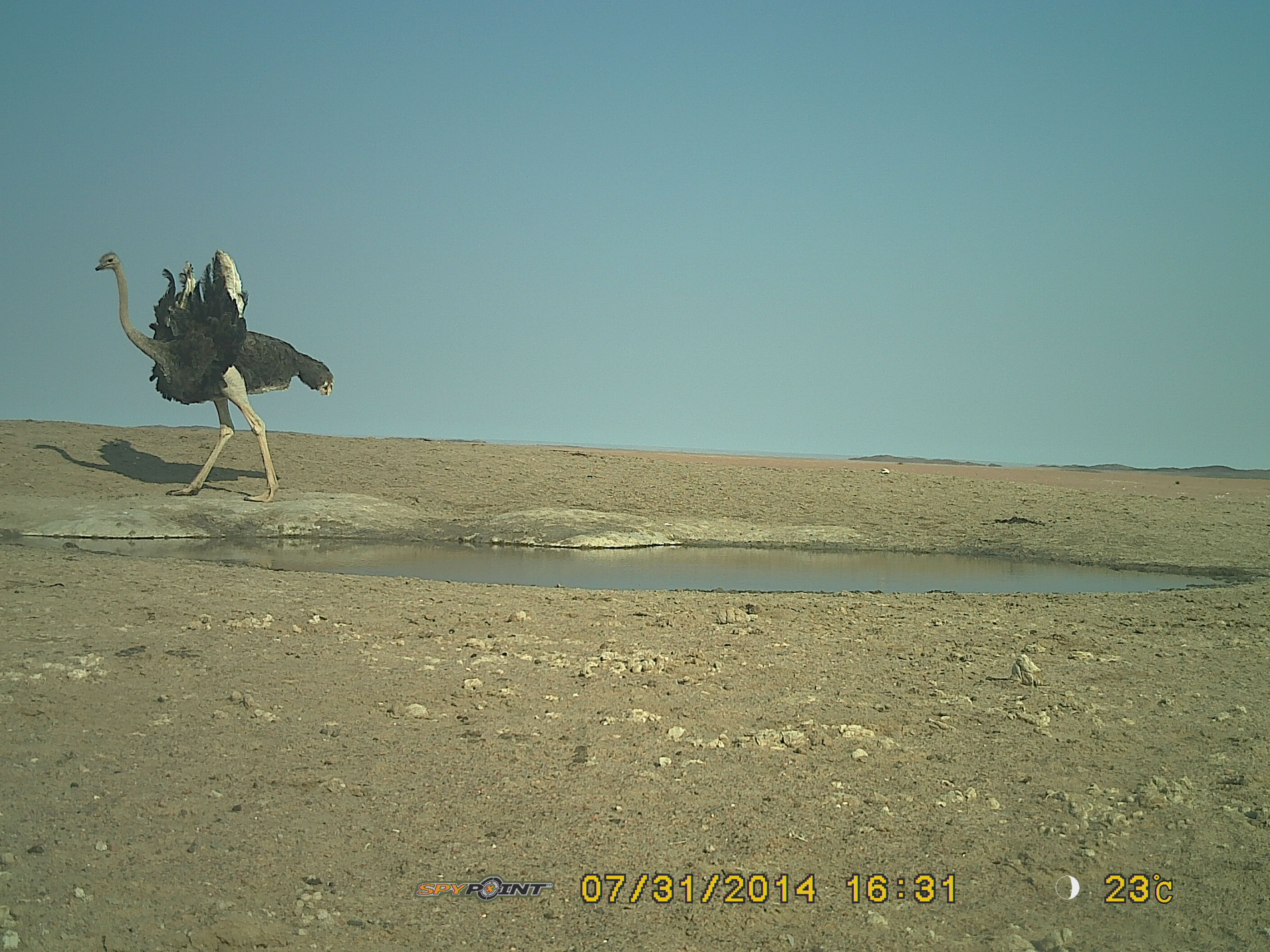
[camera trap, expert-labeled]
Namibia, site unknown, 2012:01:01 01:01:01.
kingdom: Animalia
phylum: Chordata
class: Aves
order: Struthioniformes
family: Struthionidae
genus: Struthio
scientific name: Struthio camelus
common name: common ostrich